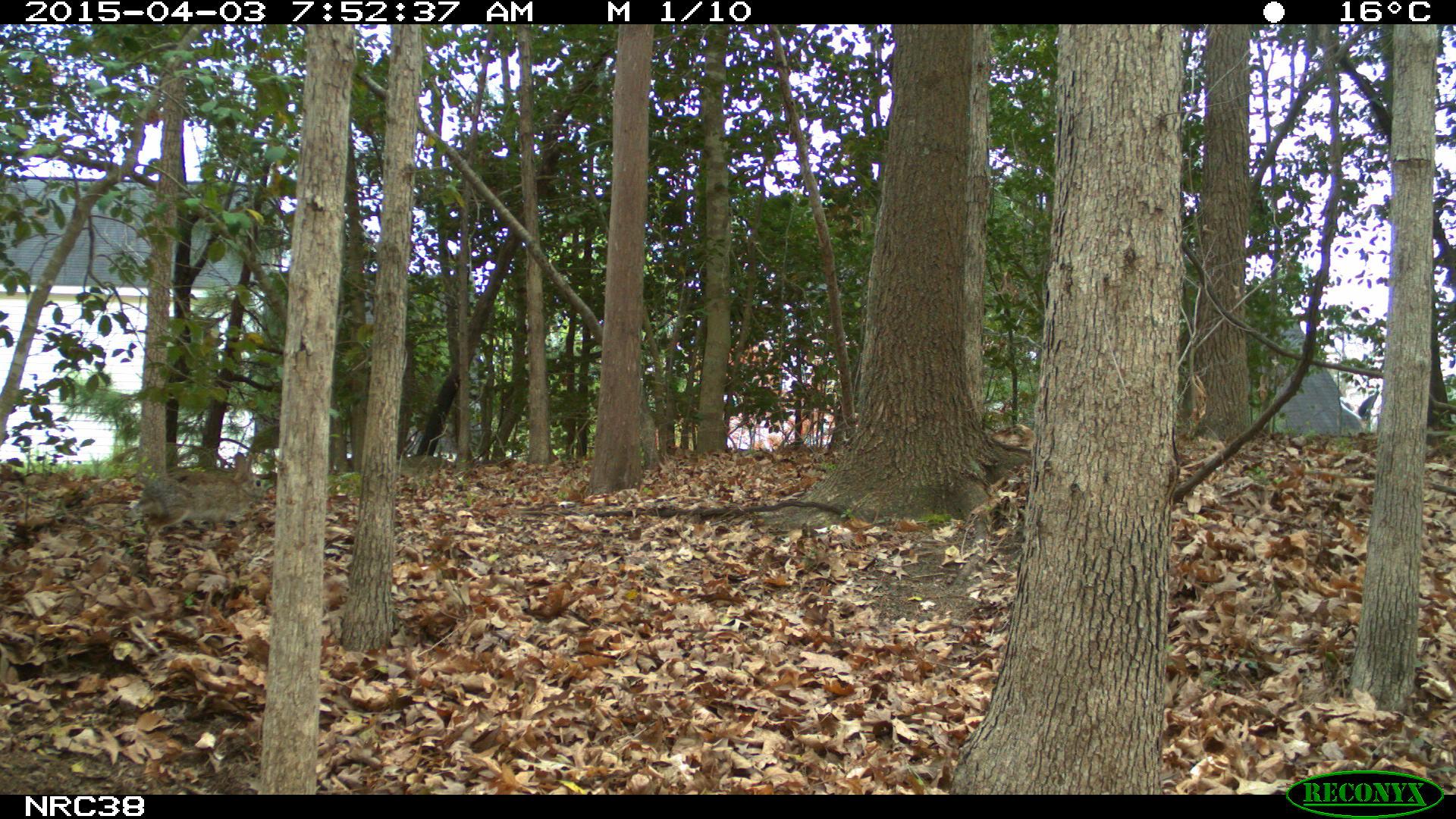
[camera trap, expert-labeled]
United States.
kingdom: Animalia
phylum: Chordata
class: Mammalia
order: Lagomorpha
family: Leporidae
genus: Sylvilagus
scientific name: Sylvilagus floridanus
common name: eastern cottontail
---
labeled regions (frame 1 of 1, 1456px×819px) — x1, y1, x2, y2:
Eastern Cottontail: 124, 446, 277, 545